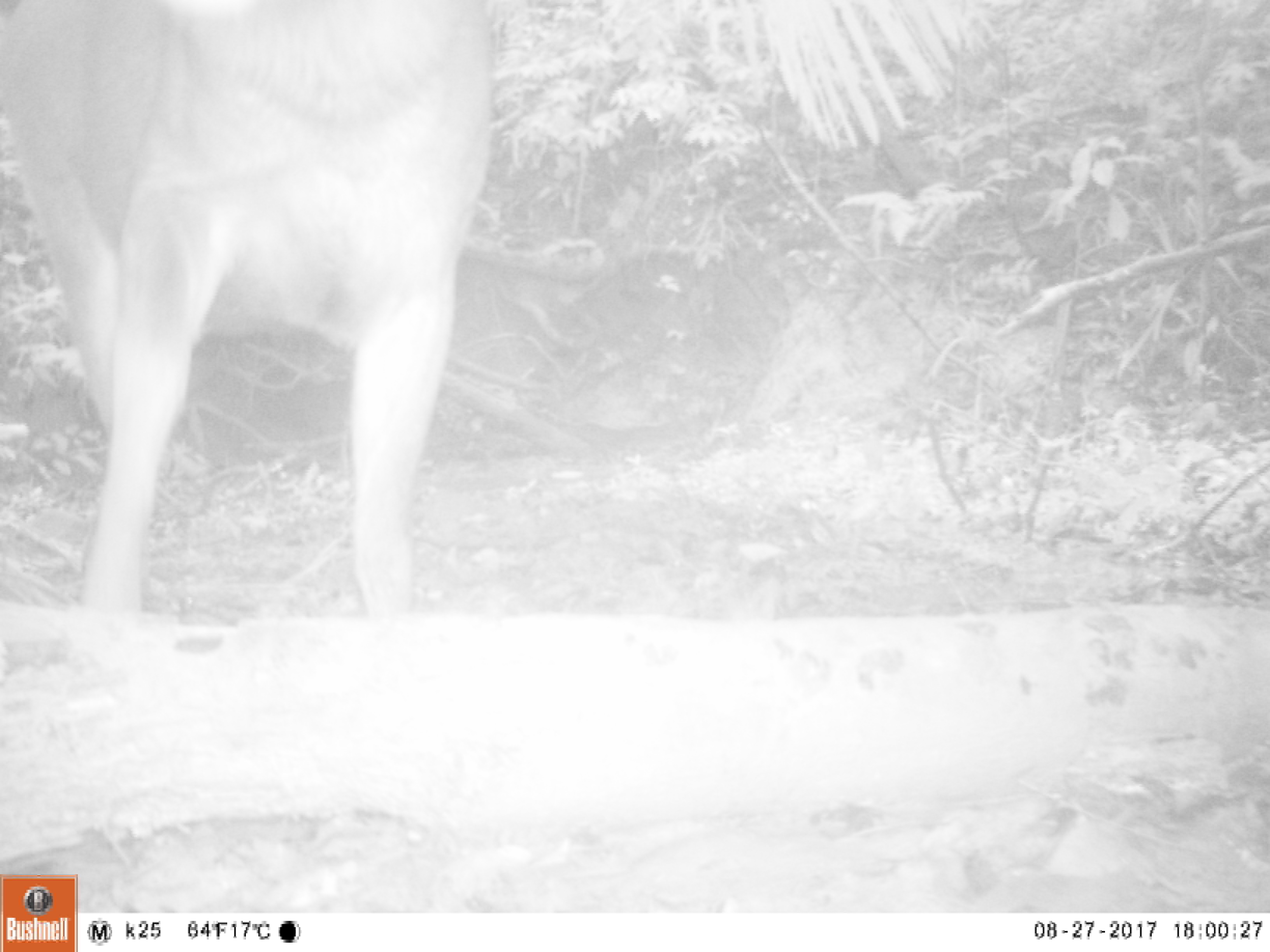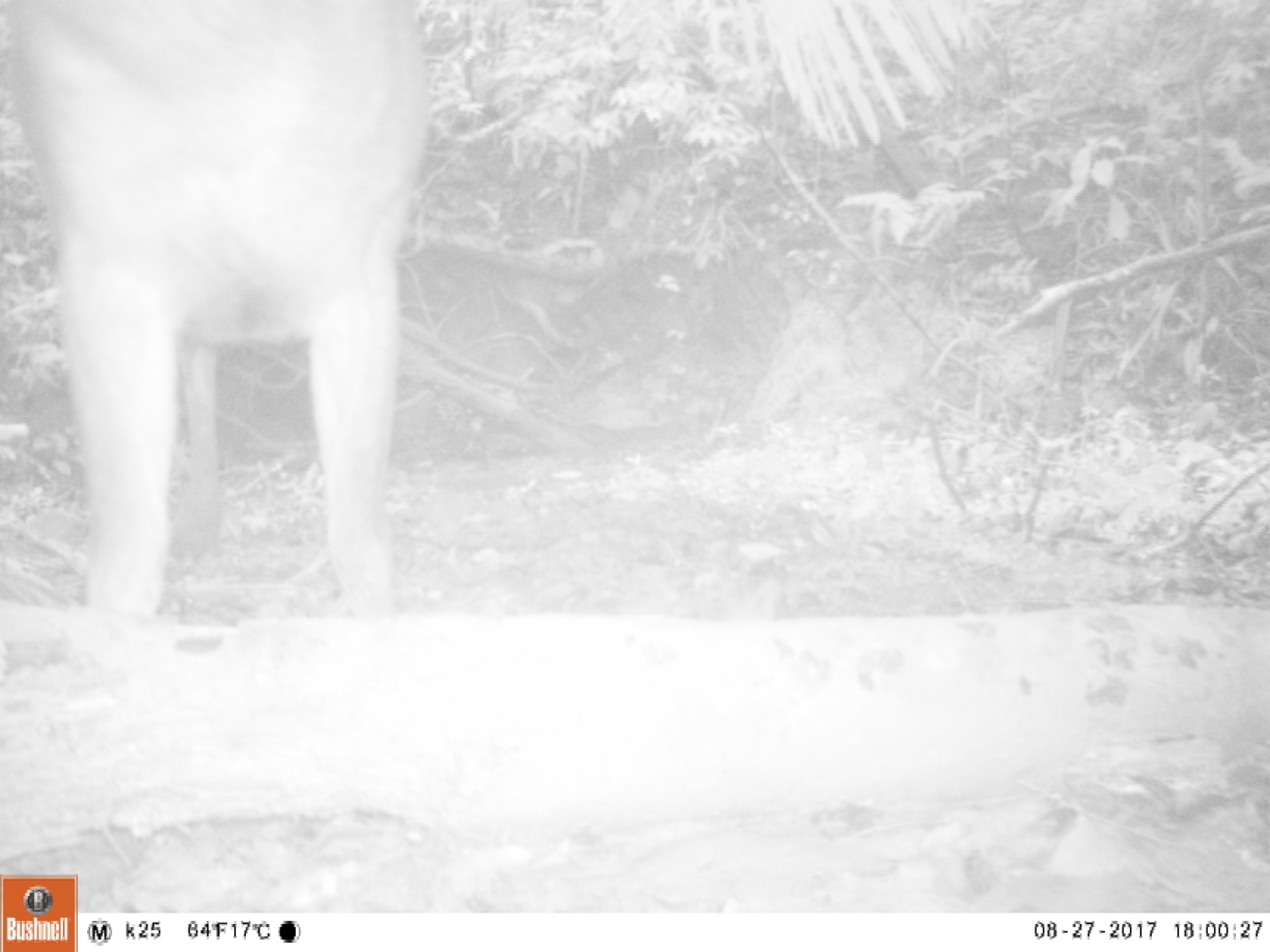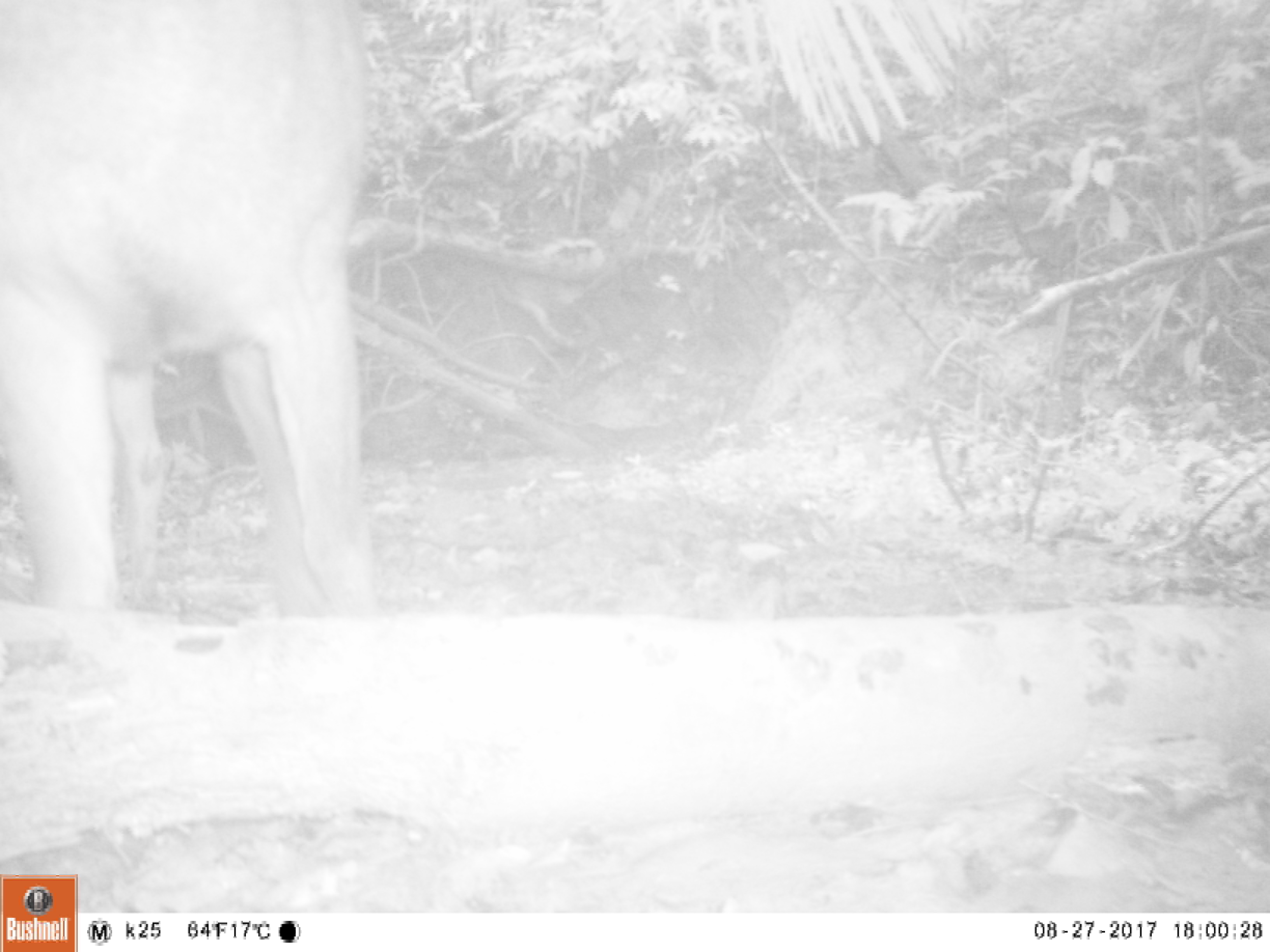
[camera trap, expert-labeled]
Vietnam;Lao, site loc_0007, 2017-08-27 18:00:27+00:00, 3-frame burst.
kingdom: Animalia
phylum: Chordata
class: Mammalia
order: Artiodactyla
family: Cervidae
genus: Rusa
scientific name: Rusa unicolor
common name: sambar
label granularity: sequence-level